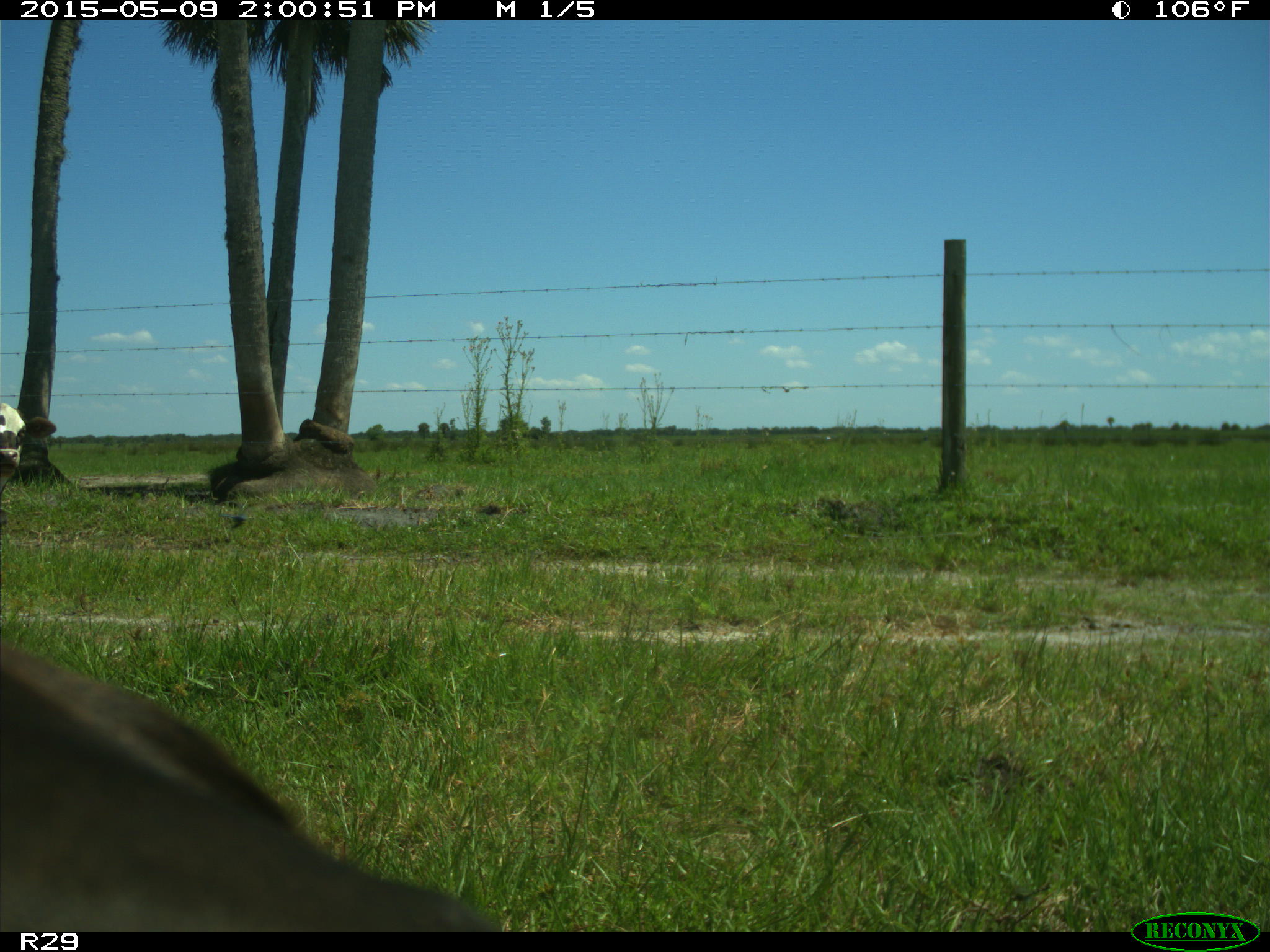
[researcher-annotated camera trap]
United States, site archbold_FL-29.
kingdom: Animalia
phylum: Chordata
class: Mammalia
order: Artiodactyla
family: Bovidae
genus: Bos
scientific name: Bos taurus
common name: domestic cow